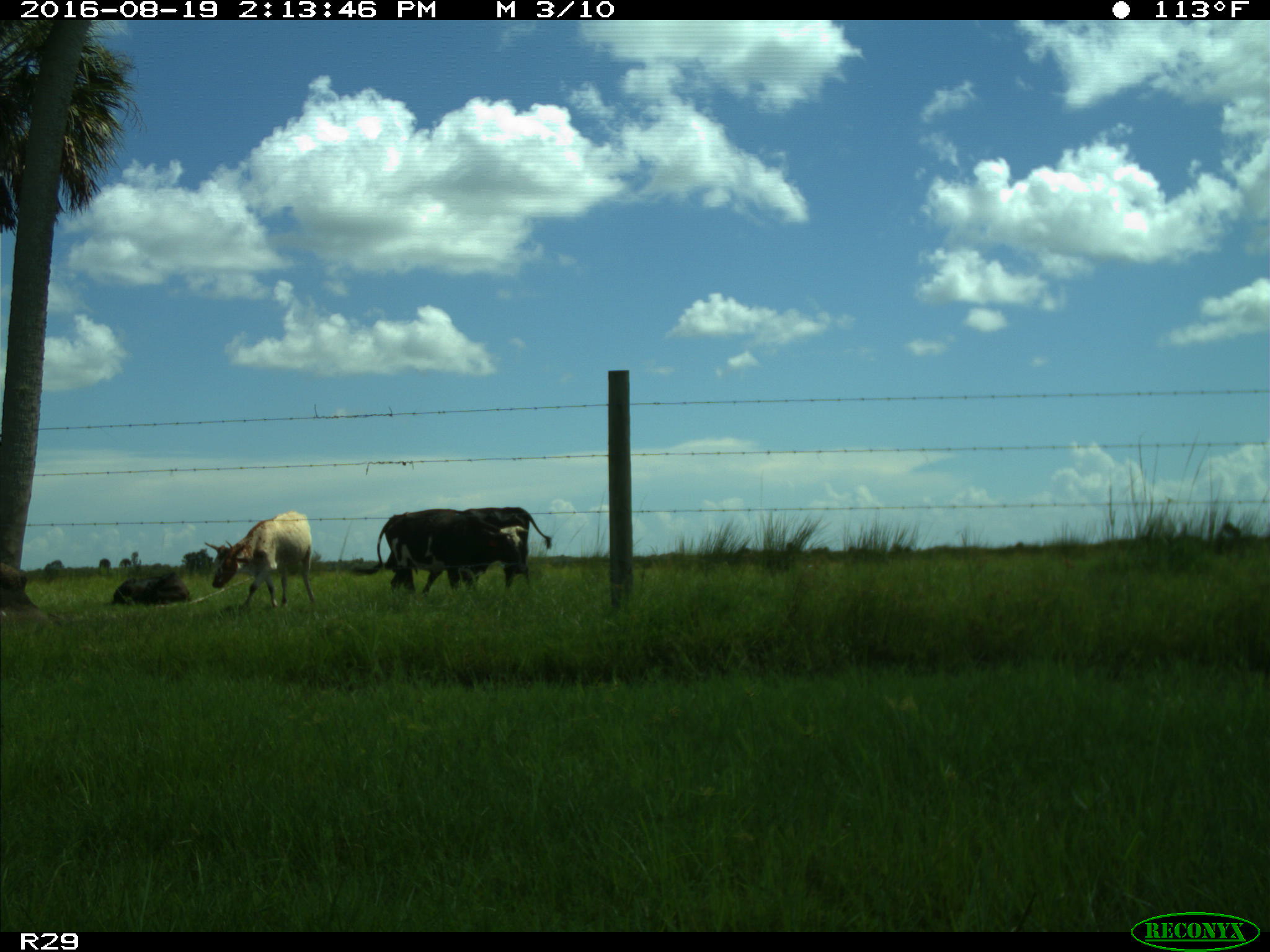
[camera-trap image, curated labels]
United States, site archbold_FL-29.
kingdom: Animalia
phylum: Chordata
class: Mammalia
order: Artiodactyla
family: Bovidae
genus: Bos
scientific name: Bos taurus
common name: domestic cow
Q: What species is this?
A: Bos taurus (domestic cow).